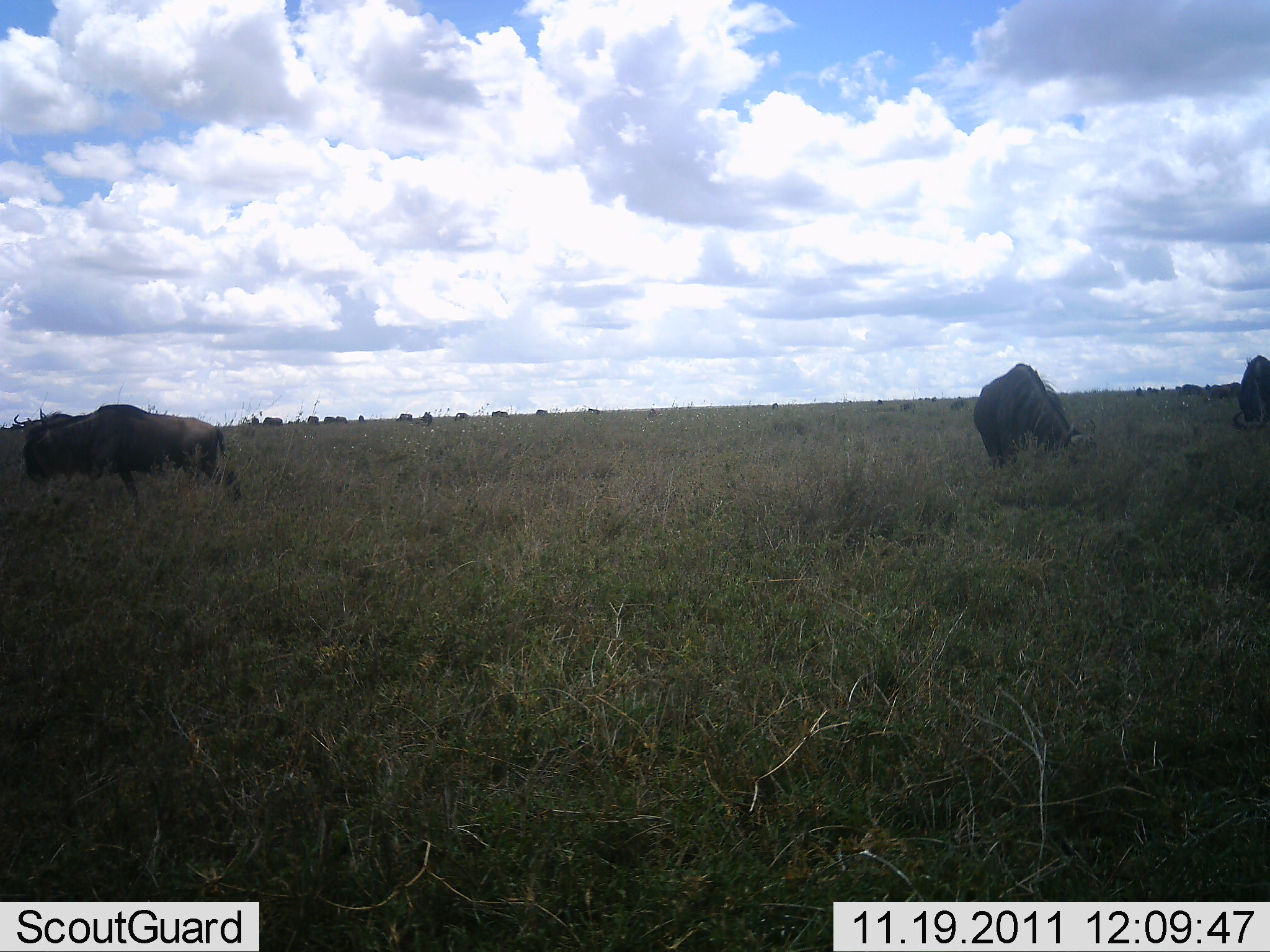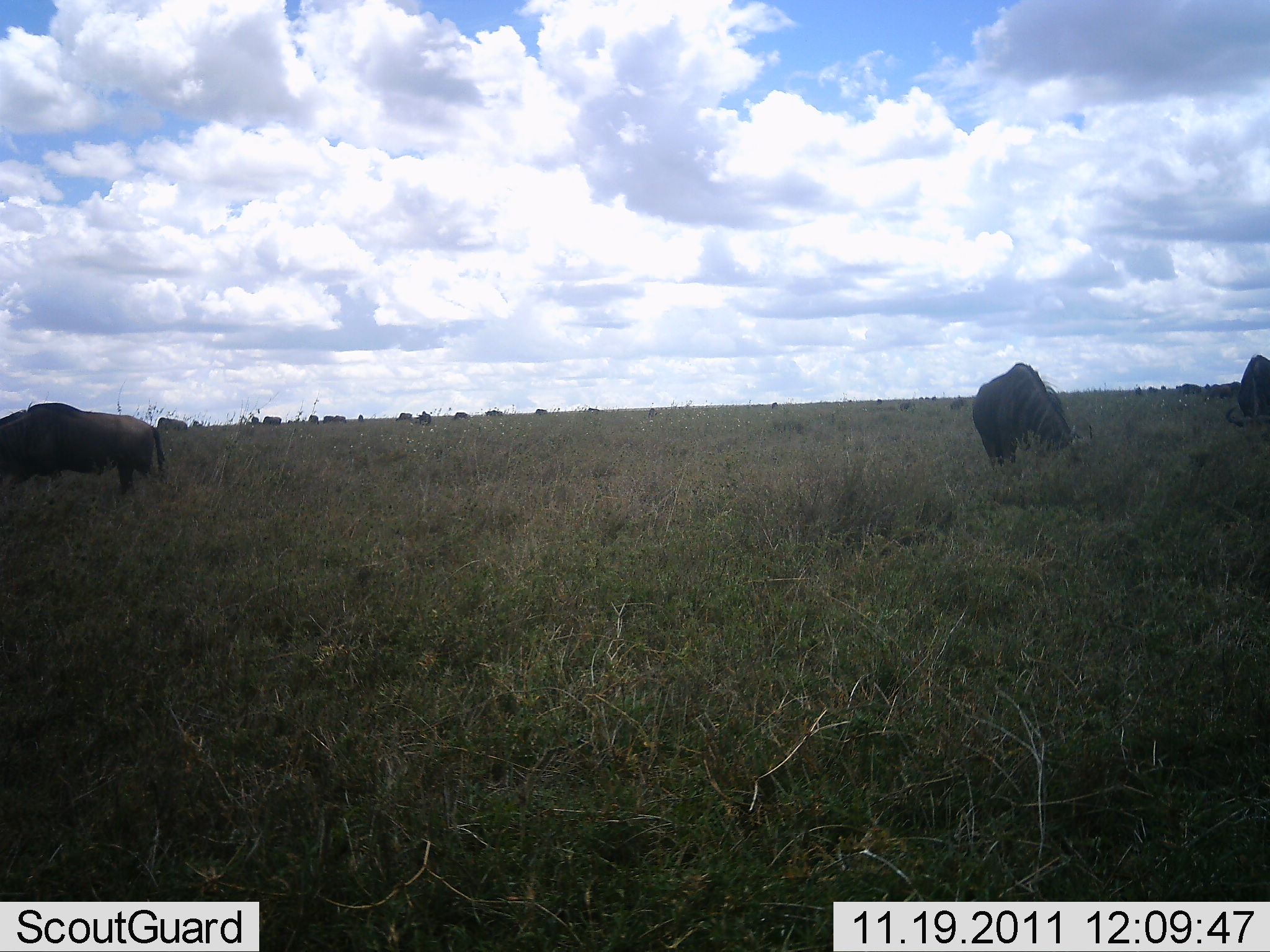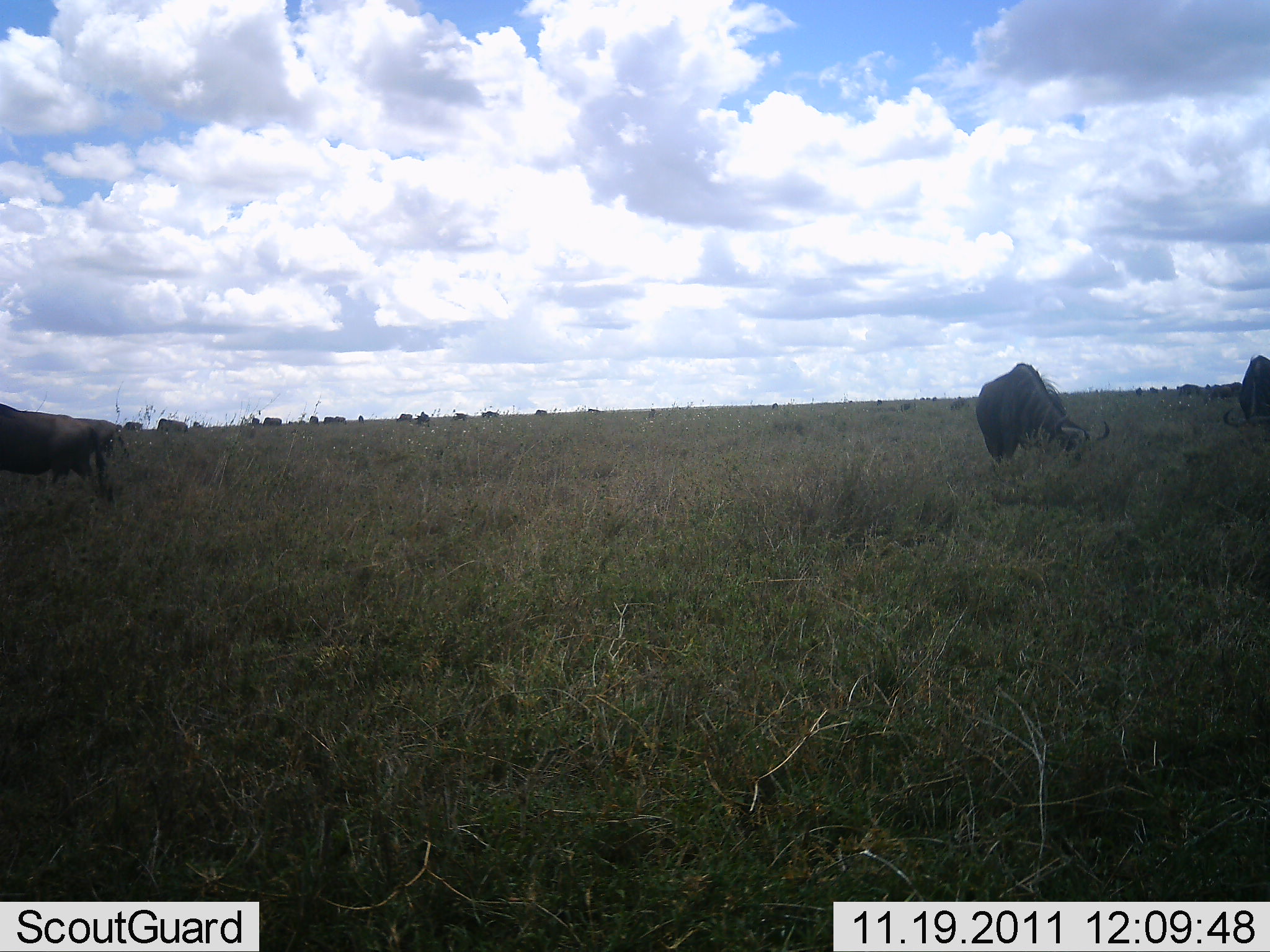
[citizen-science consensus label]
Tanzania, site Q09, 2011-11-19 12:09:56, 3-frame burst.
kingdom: Animalia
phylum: Chordata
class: Mammalia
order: Artiodactyla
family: Bovidae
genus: Connochaetes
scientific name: Connochaetes taurinus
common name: blue wildebeest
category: wildebeest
Wildebeest (blue wildebeest) (Connochaetes taurinus), count 4. Behavior (volunteer vote fractions): standing 46%, resting 0%, moving 62%, interacting 0%. Young present (vote fraction): 0%. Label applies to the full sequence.